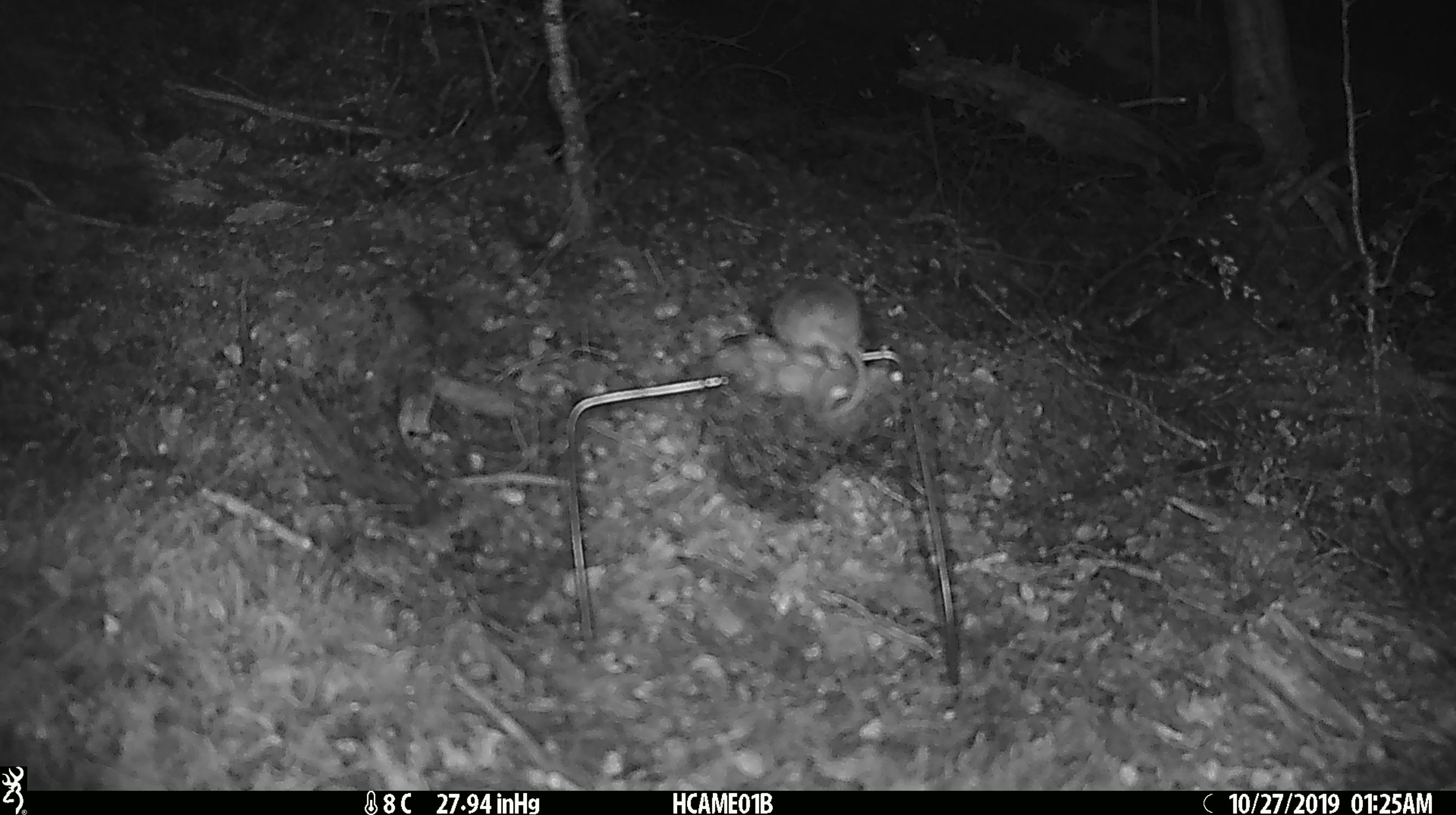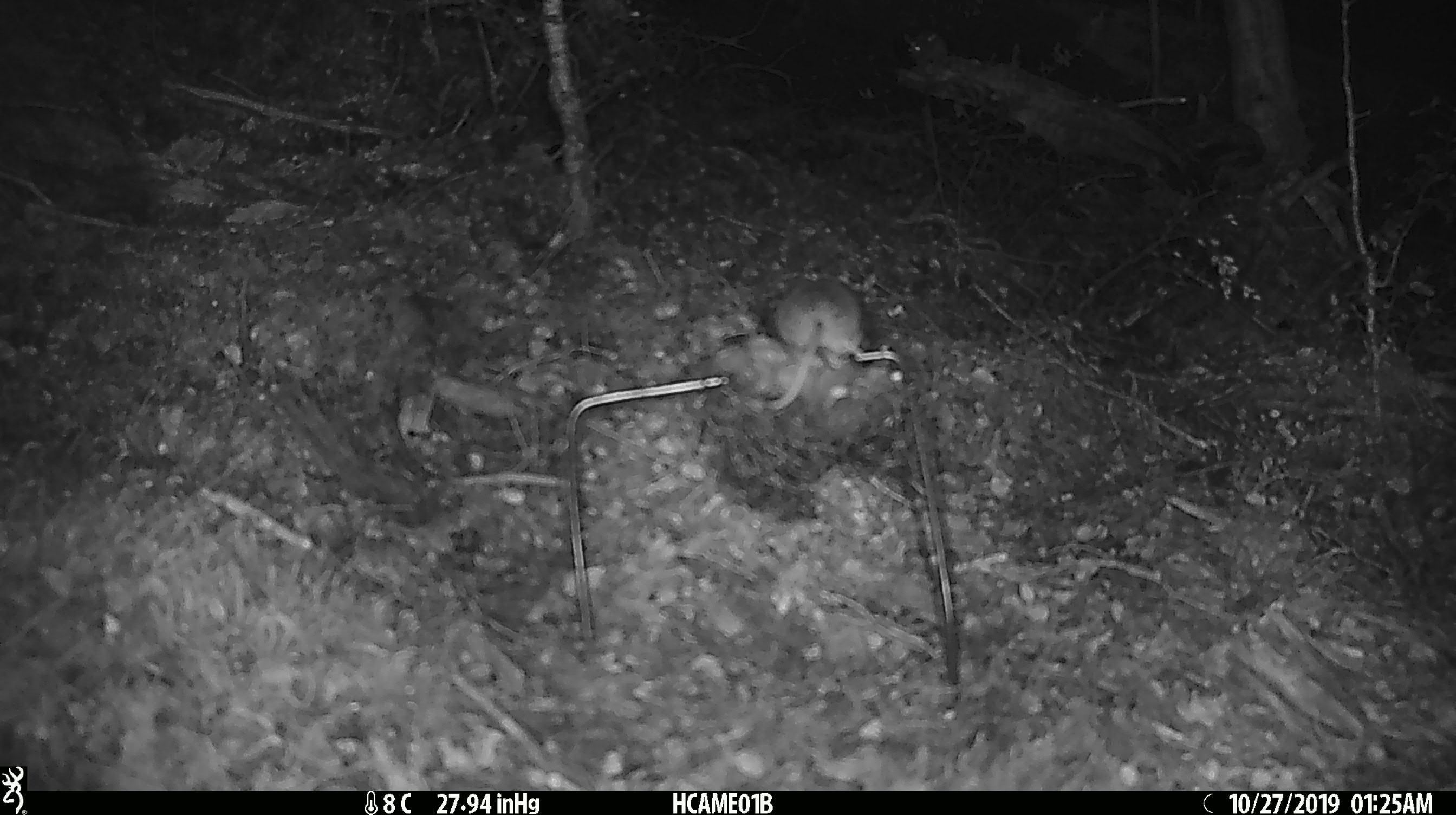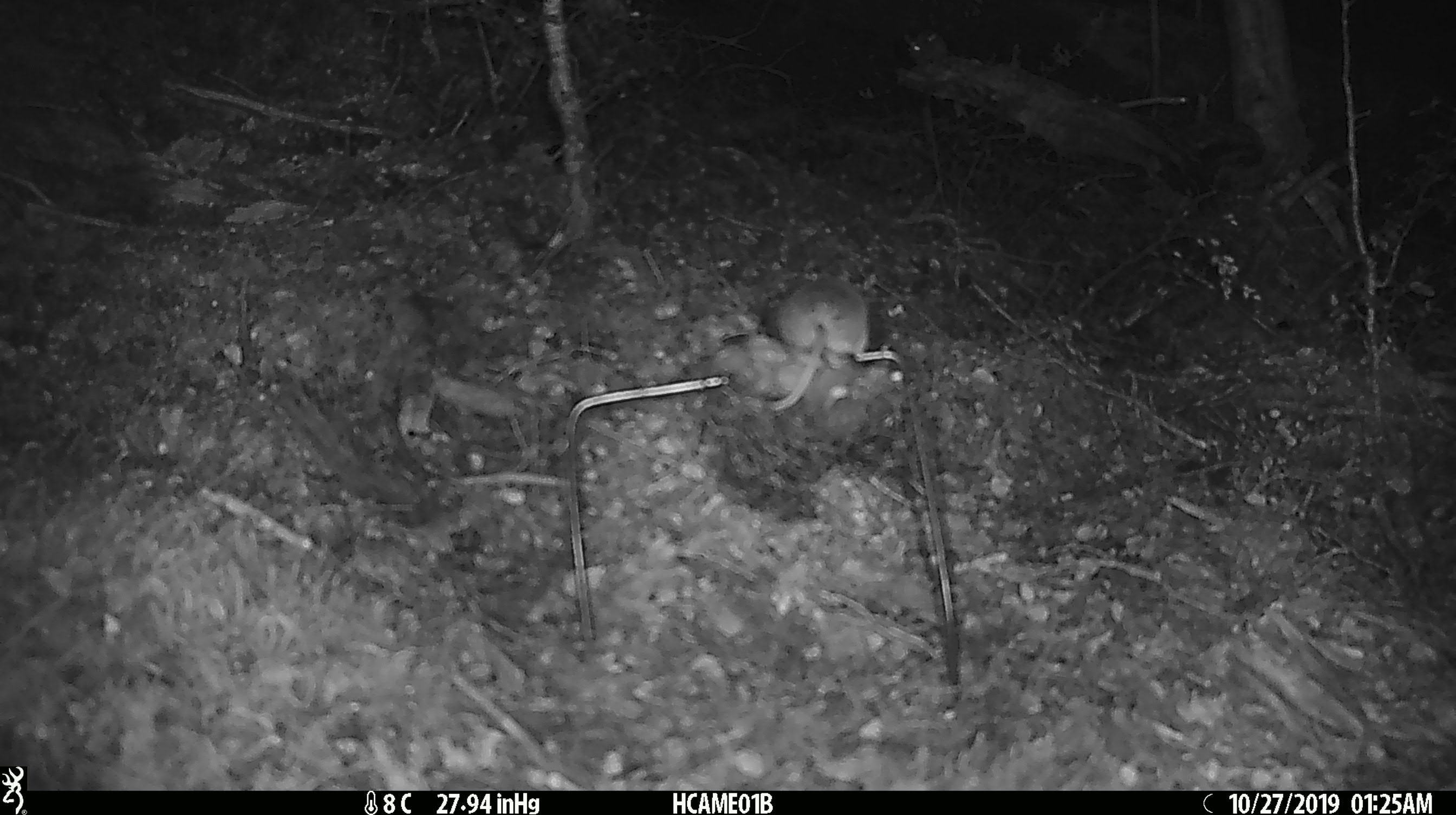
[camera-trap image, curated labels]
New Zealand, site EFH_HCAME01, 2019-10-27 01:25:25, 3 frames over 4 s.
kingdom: Animalia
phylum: Chordata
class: Mammalia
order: Rodentia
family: Muridae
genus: Mus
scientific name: Mus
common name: mouse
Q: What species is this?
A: Mouse (Mus).